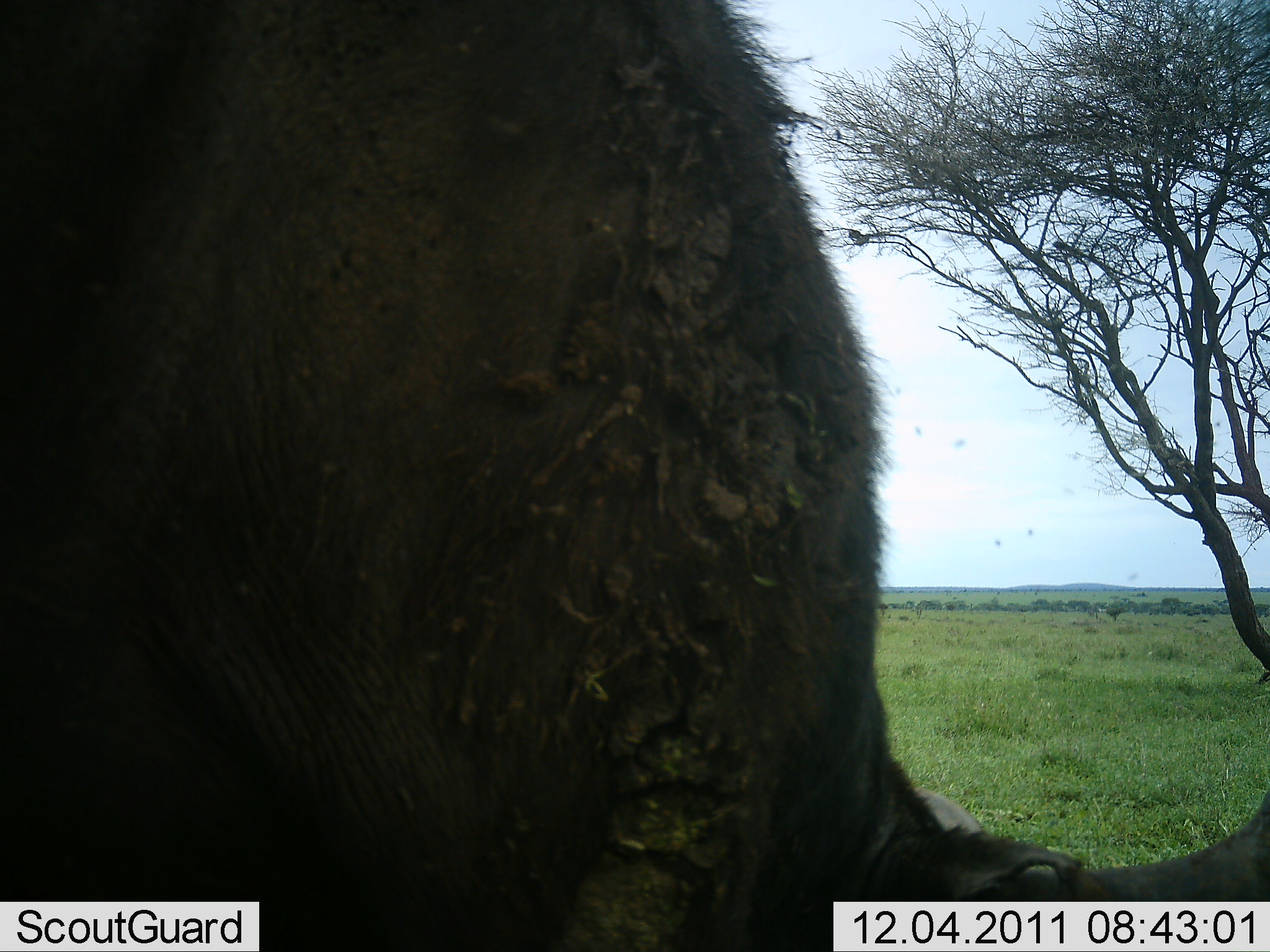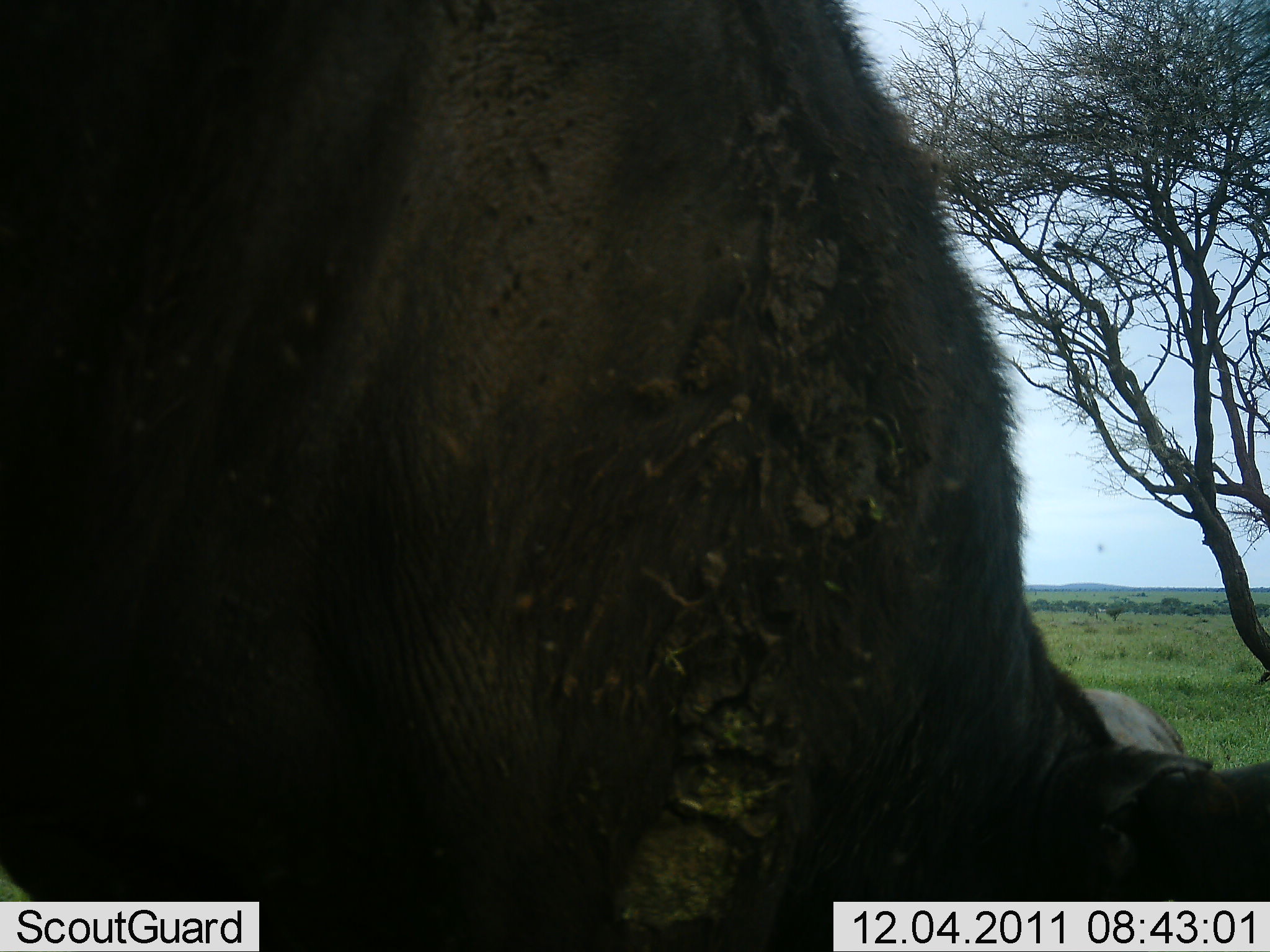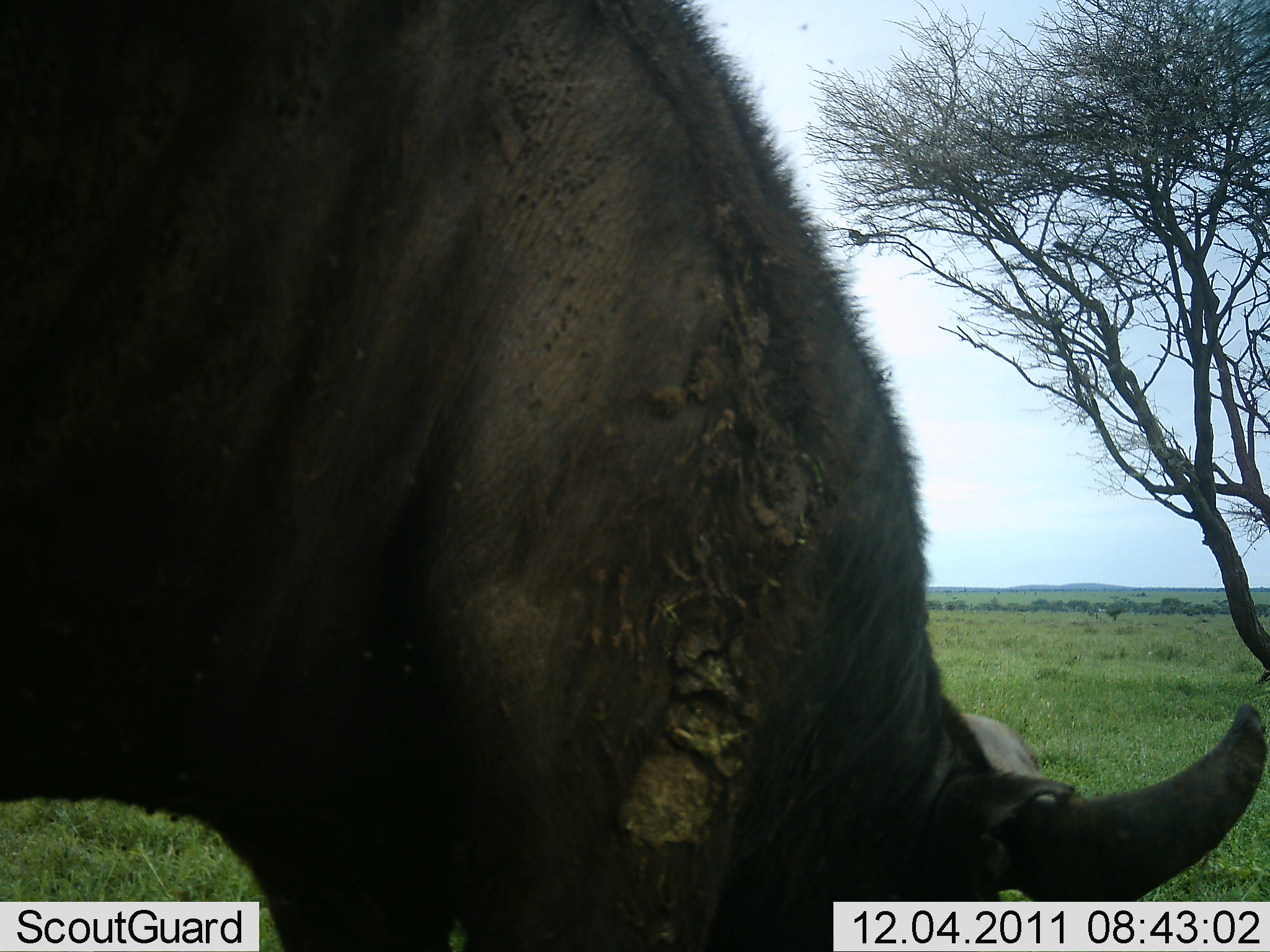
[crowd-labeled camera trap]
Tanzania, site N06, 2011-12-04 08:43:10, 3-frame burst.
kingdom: Animalia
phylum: Chordata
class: Mammalia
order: Artiodactyla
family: Bovidae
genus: Syncerus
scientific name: Syncerus caffer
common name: cape buffalo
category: buffalo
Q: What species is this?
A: Buffalo (cape buffalo) (Syncerus caffer).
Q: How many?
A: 1.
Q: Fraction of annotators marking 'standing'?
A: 18%.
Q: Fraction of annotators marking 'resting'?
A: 0%.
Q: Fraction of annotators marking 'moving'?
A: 18%.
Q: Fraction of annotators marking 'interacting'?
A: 0%.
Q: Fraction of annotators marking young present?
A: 0%.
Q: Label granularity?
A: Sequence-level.